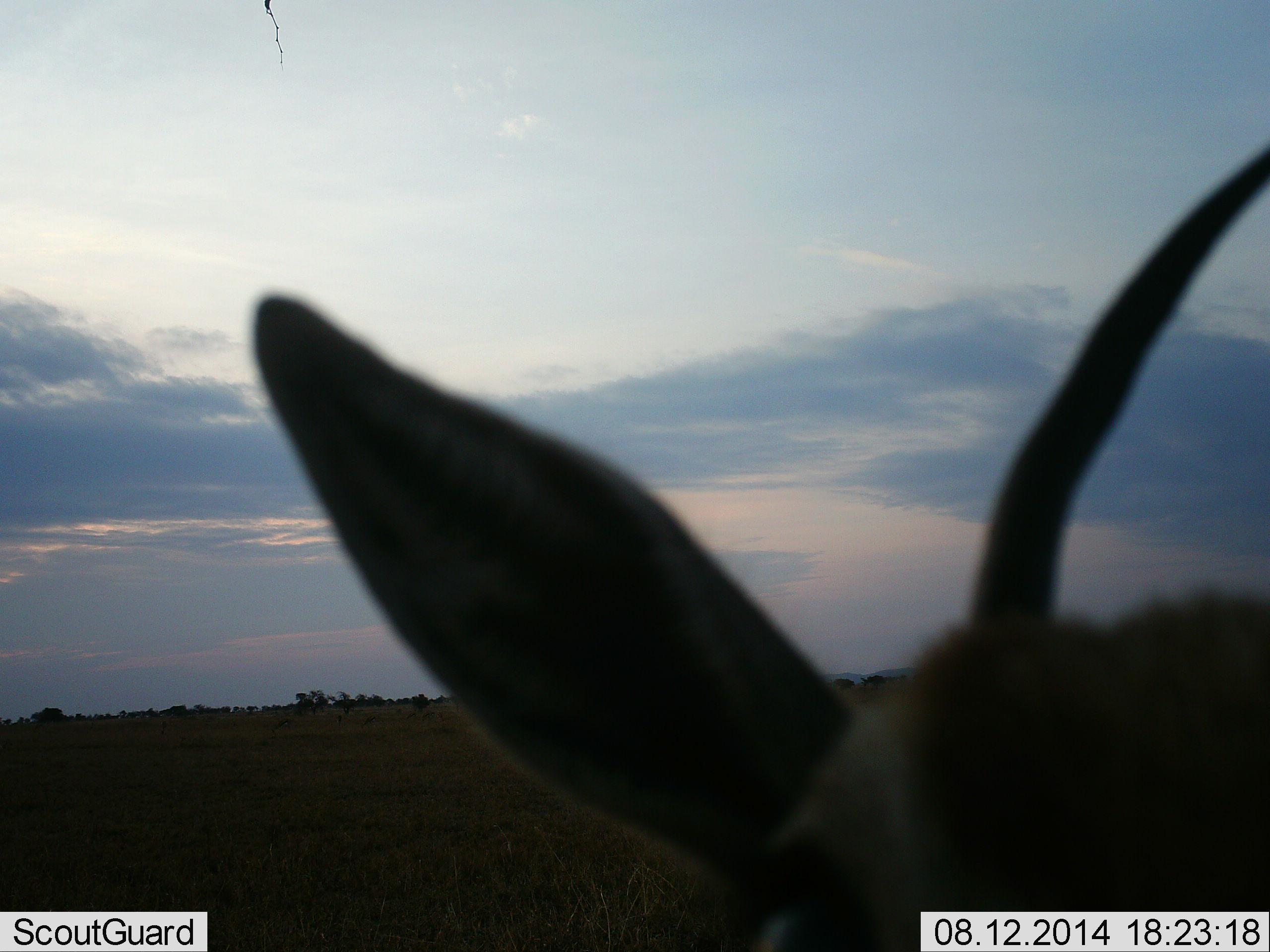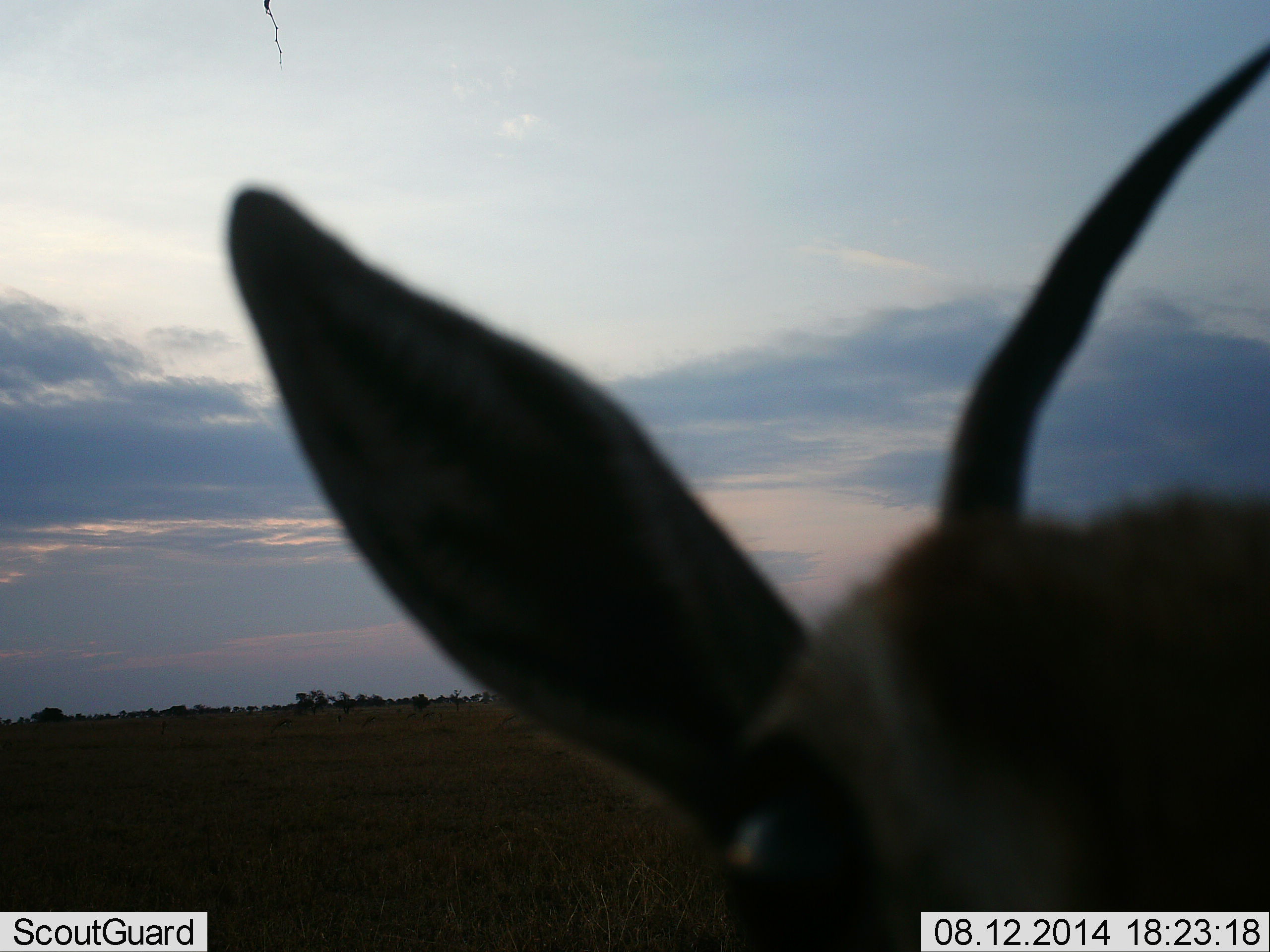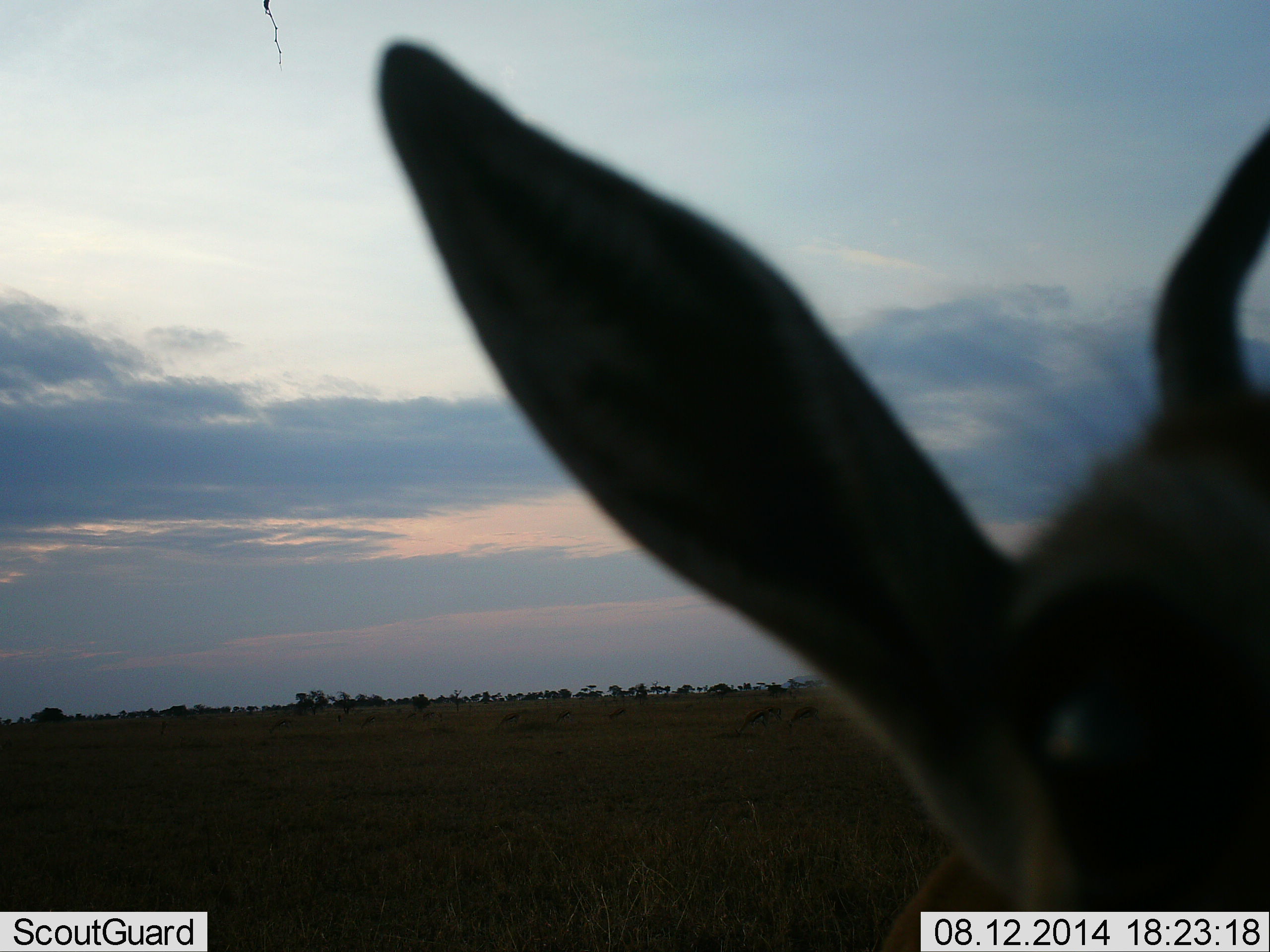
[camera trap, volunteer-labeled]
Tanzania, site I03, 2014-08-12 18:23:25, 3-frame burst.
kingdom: Animalia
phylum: Chordata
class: Mammalia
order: Artiodactyla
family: Bovidae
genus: Eudorcas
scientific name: Eudorcas thomsonii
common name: thomson's gazelle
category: gazellethomsons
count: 1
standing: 80%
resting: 0%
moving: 10%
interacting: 10%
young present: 0%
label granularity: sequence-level